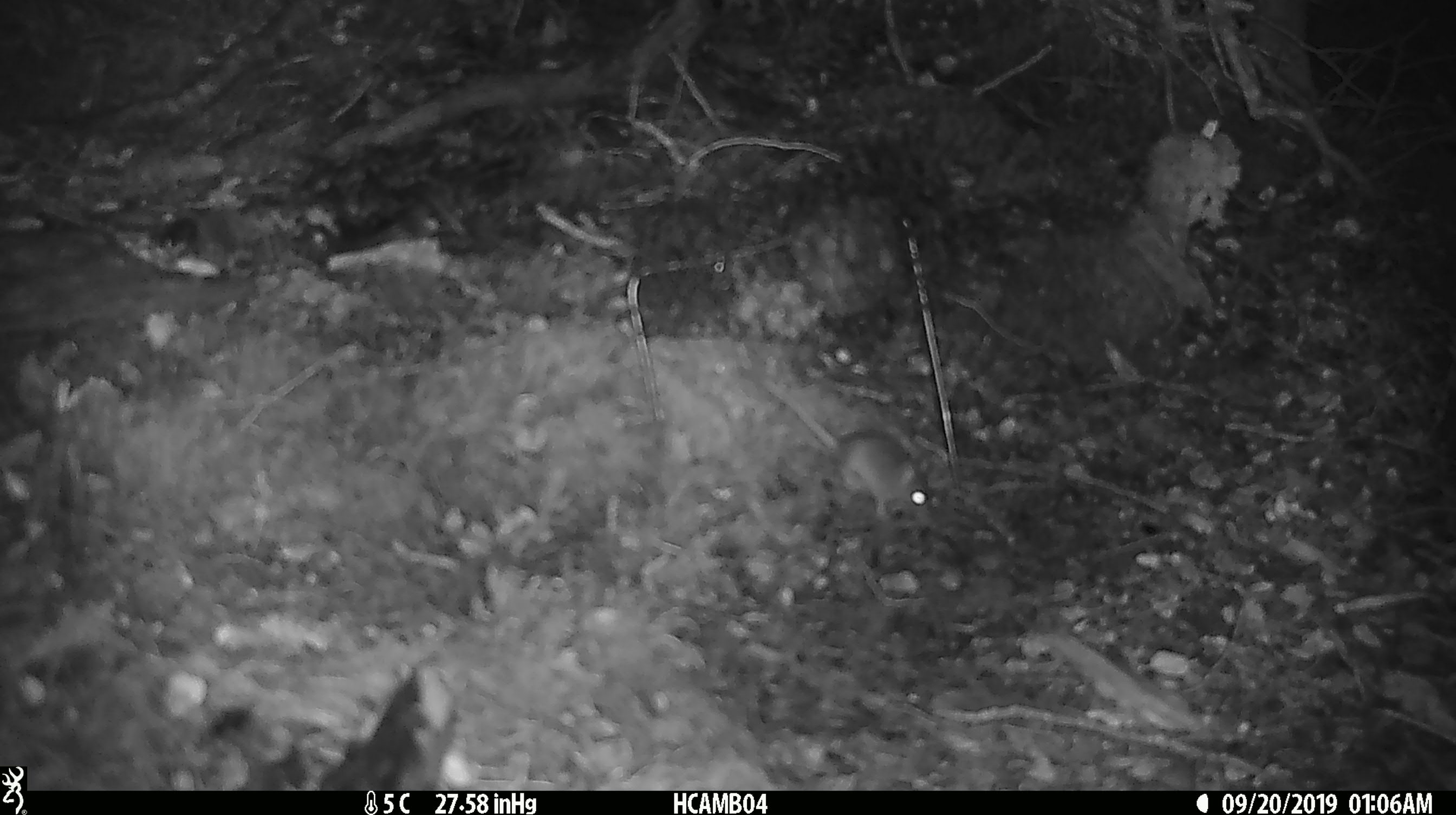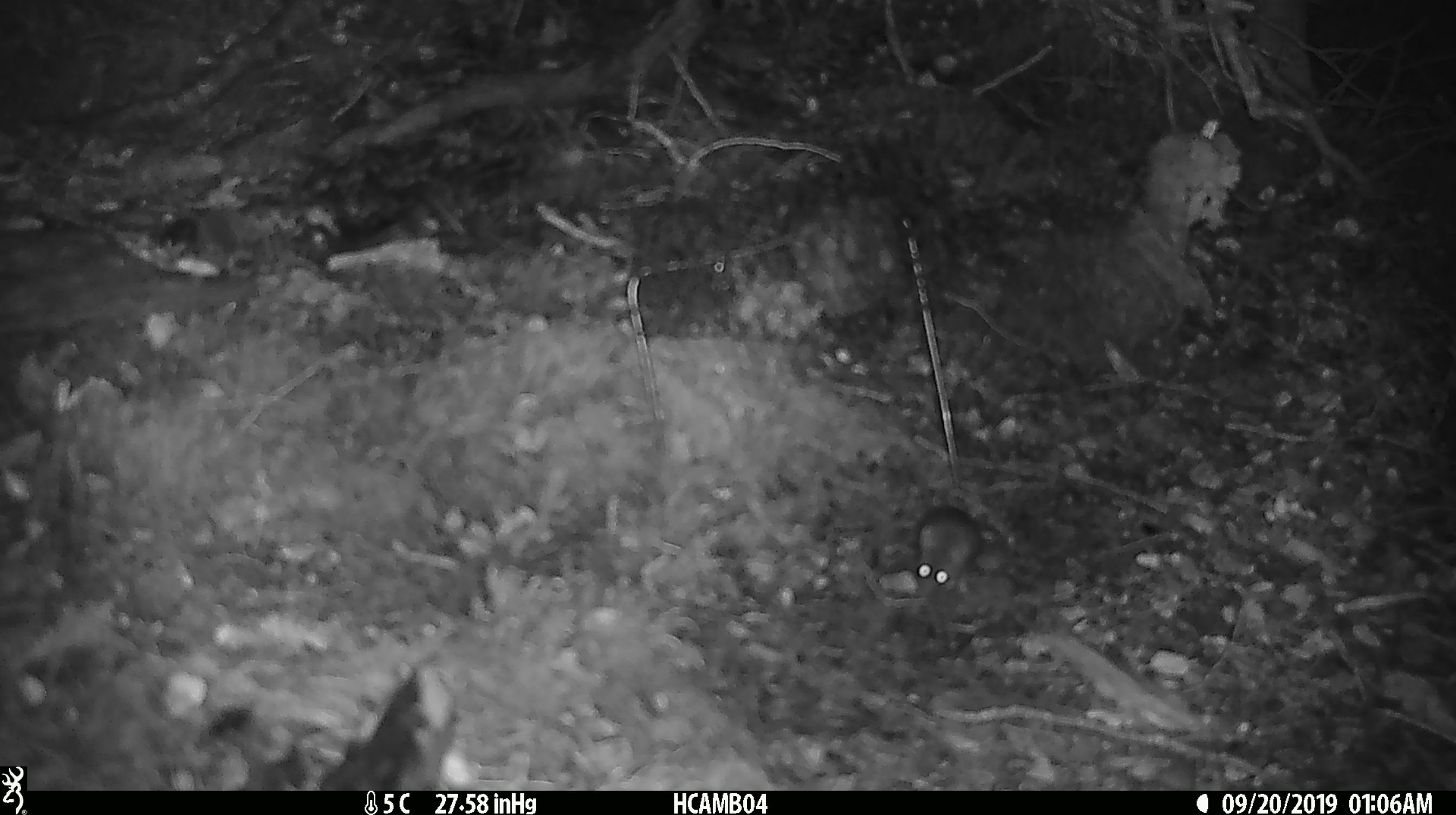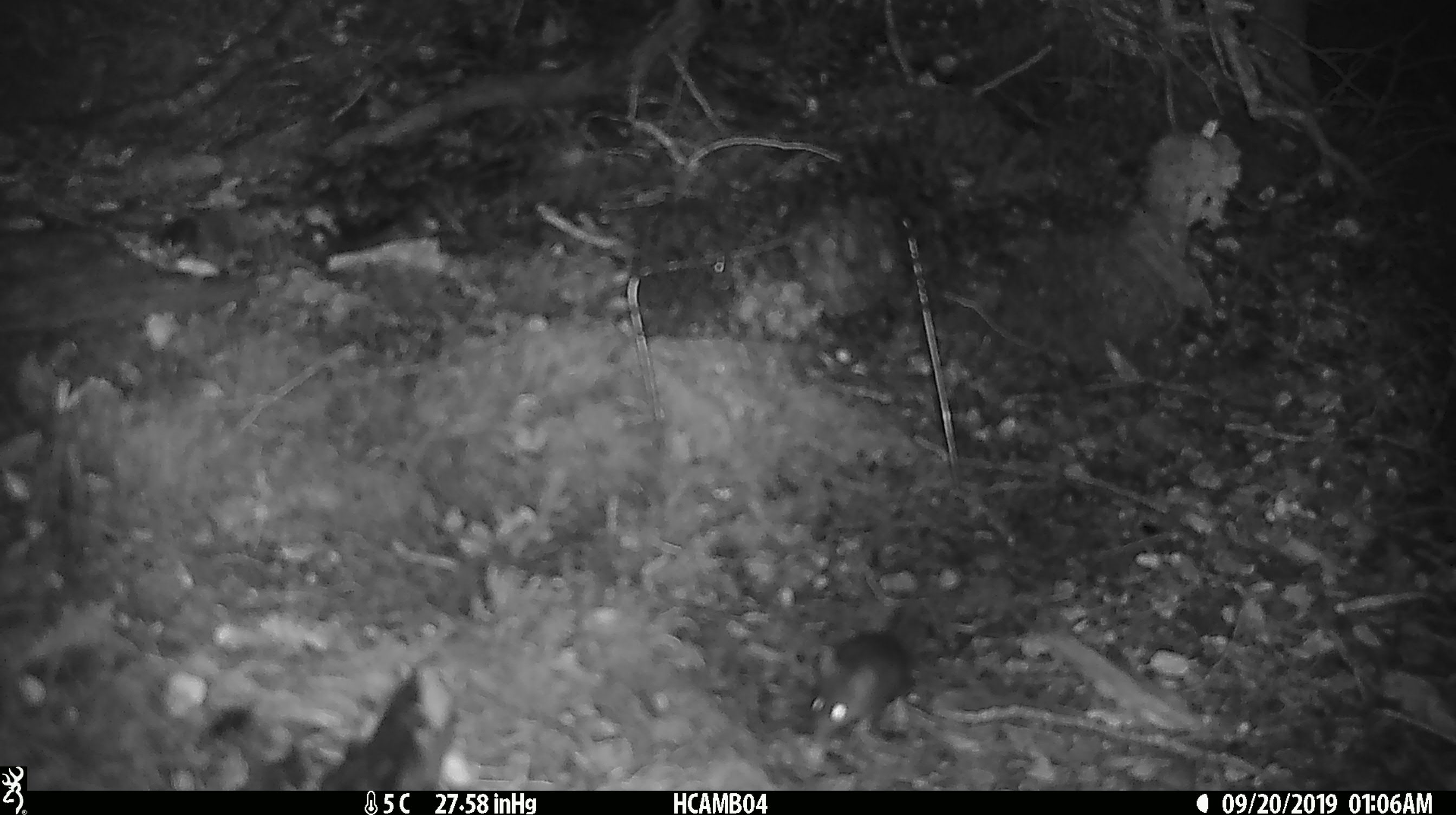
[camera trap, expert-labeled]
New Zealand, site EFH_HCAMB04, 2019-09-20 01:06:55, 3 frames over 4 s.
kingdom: Animalia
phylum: Chordata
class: Mammalia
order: Rodentia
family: Muridae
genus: Mus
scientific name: Mus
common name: mouse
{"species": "mouse (Mus)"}